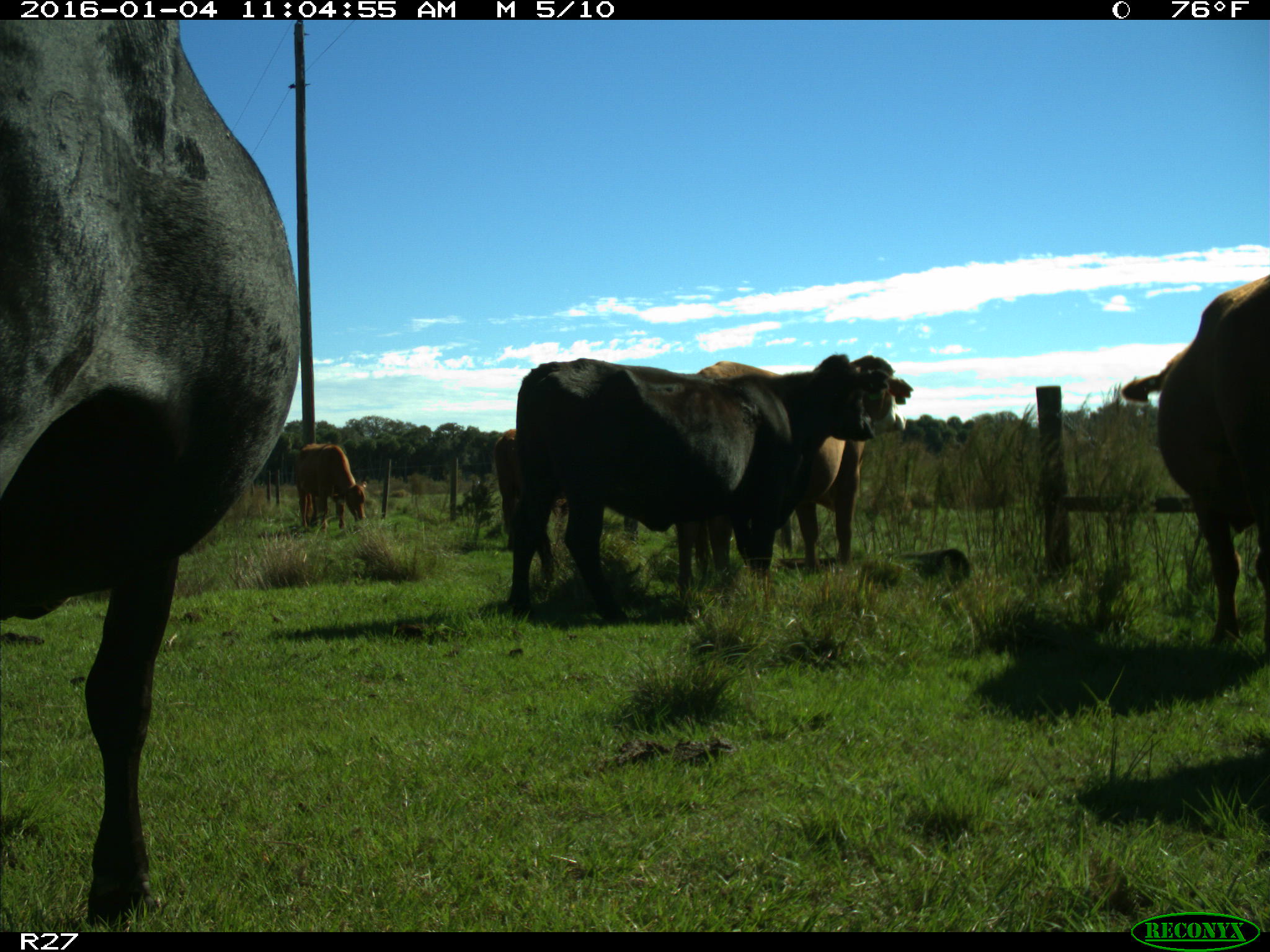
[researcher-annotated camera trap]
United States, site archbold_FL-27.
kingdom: Animalia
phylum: Chordata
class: Mammalia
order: Artiodactyla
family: Bovidae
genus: Bos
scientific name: Bos taurus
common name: domestic cow